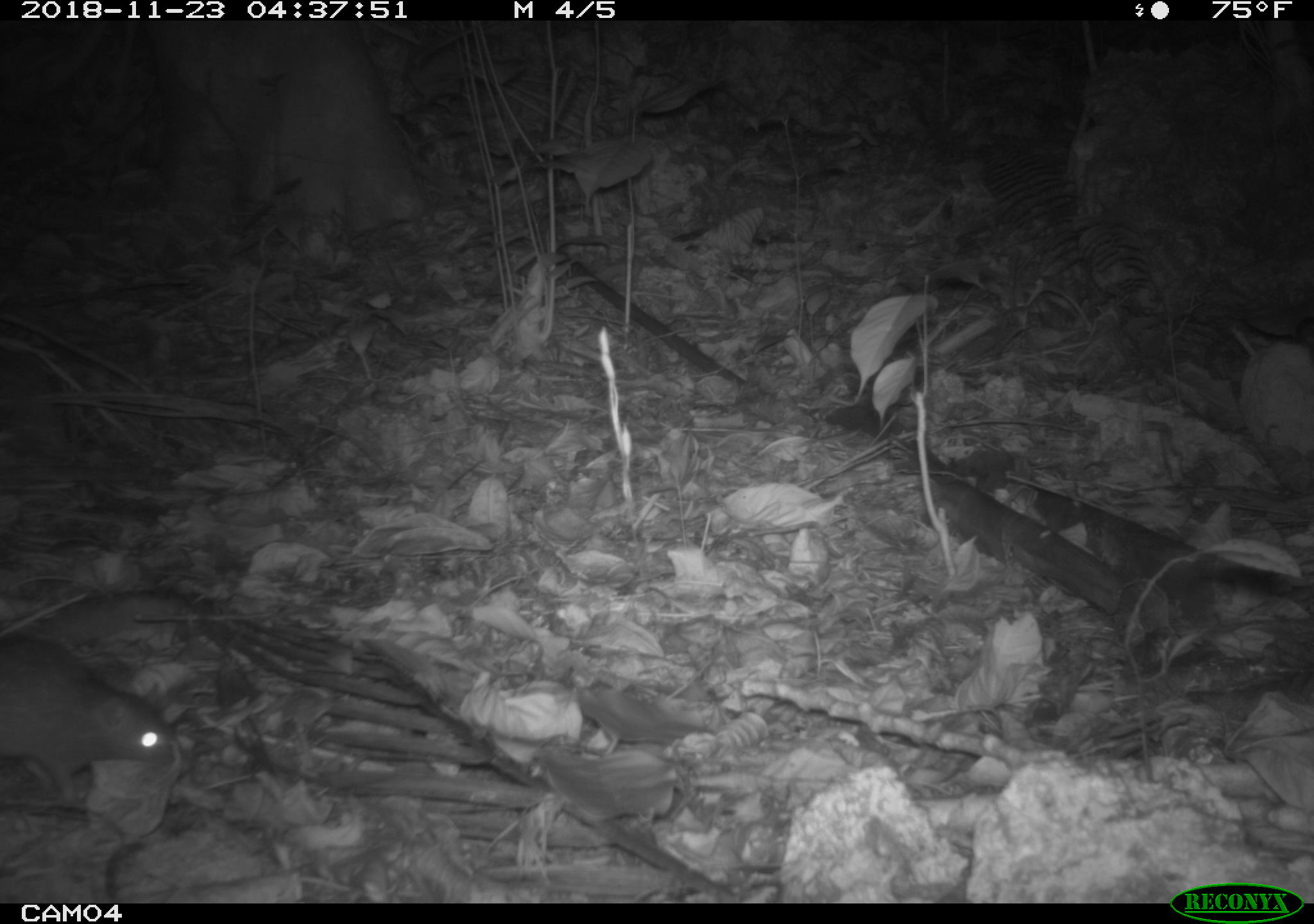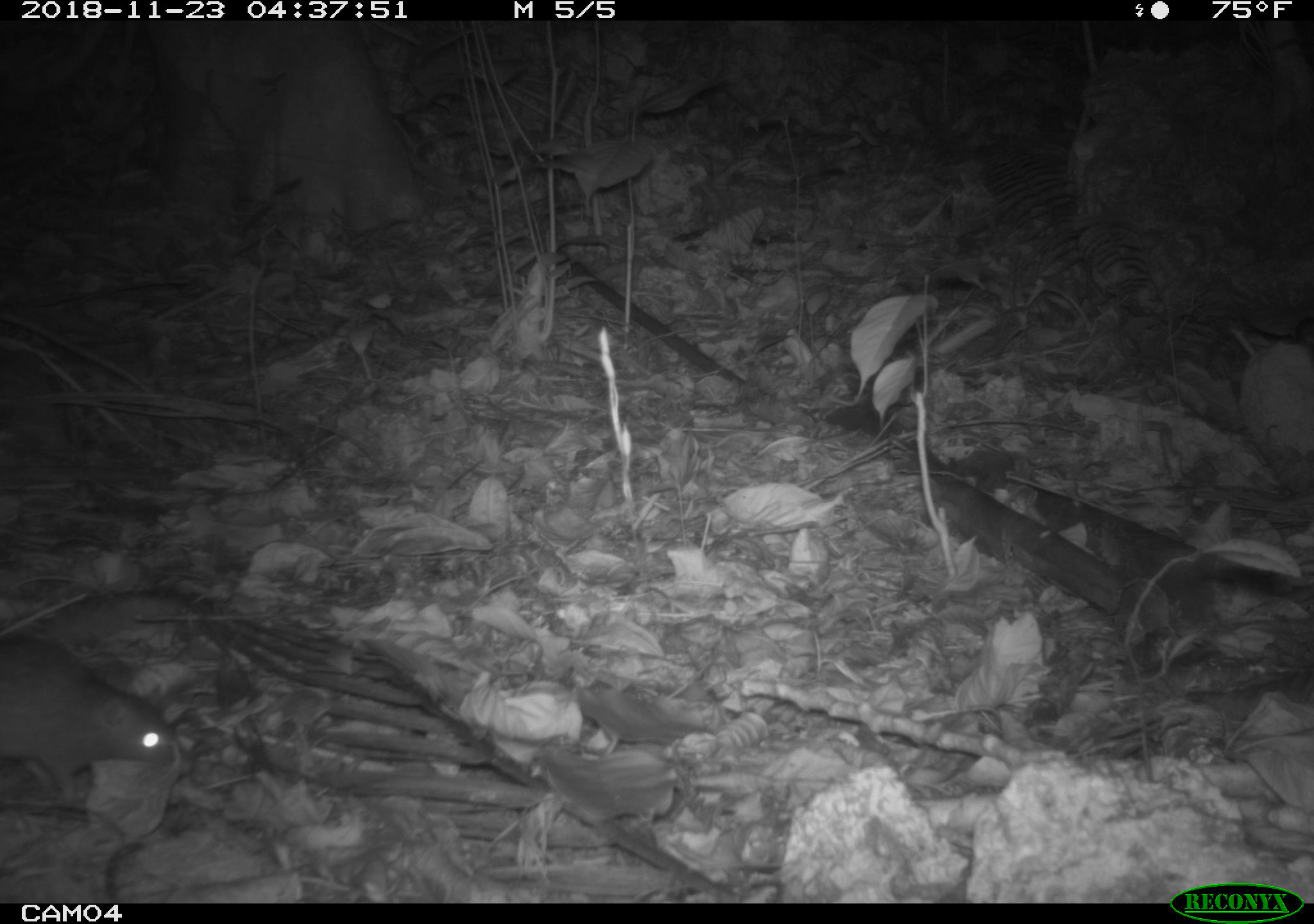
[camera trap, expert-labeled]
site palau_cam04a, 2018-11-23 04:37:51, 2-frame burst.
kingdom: Animalia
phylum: Chordata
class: Mammalia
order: Rodentia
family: Muridae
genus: Rattus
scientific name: Rattus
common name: rat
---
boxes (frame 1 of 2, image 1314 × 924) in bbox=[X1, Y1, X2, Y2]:
rat: bbox=[0, 631, 173, 818]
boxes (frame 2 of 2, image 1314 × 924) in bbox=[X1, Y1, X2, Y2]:
rat: bbox=[0, 632, 174, 816]